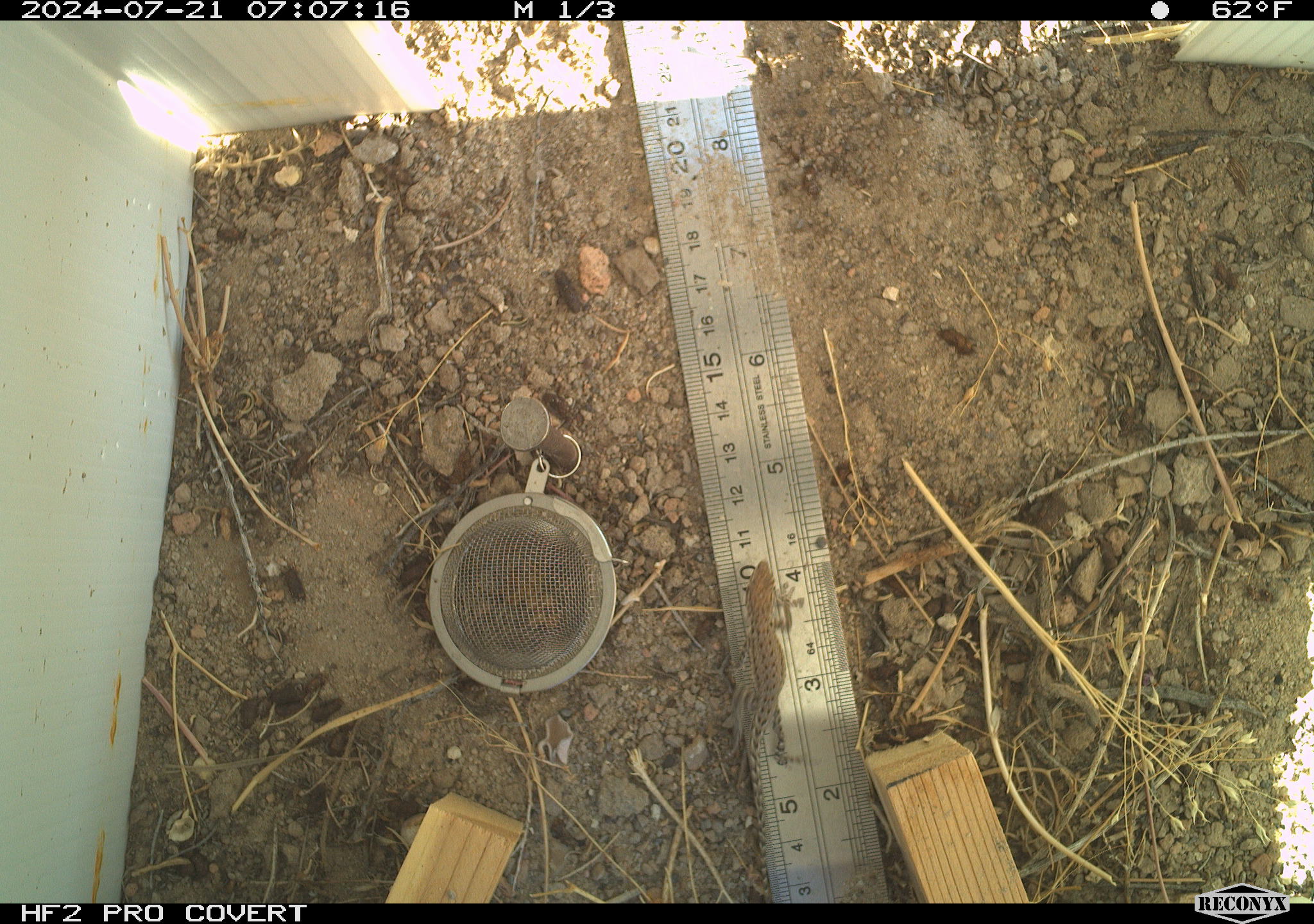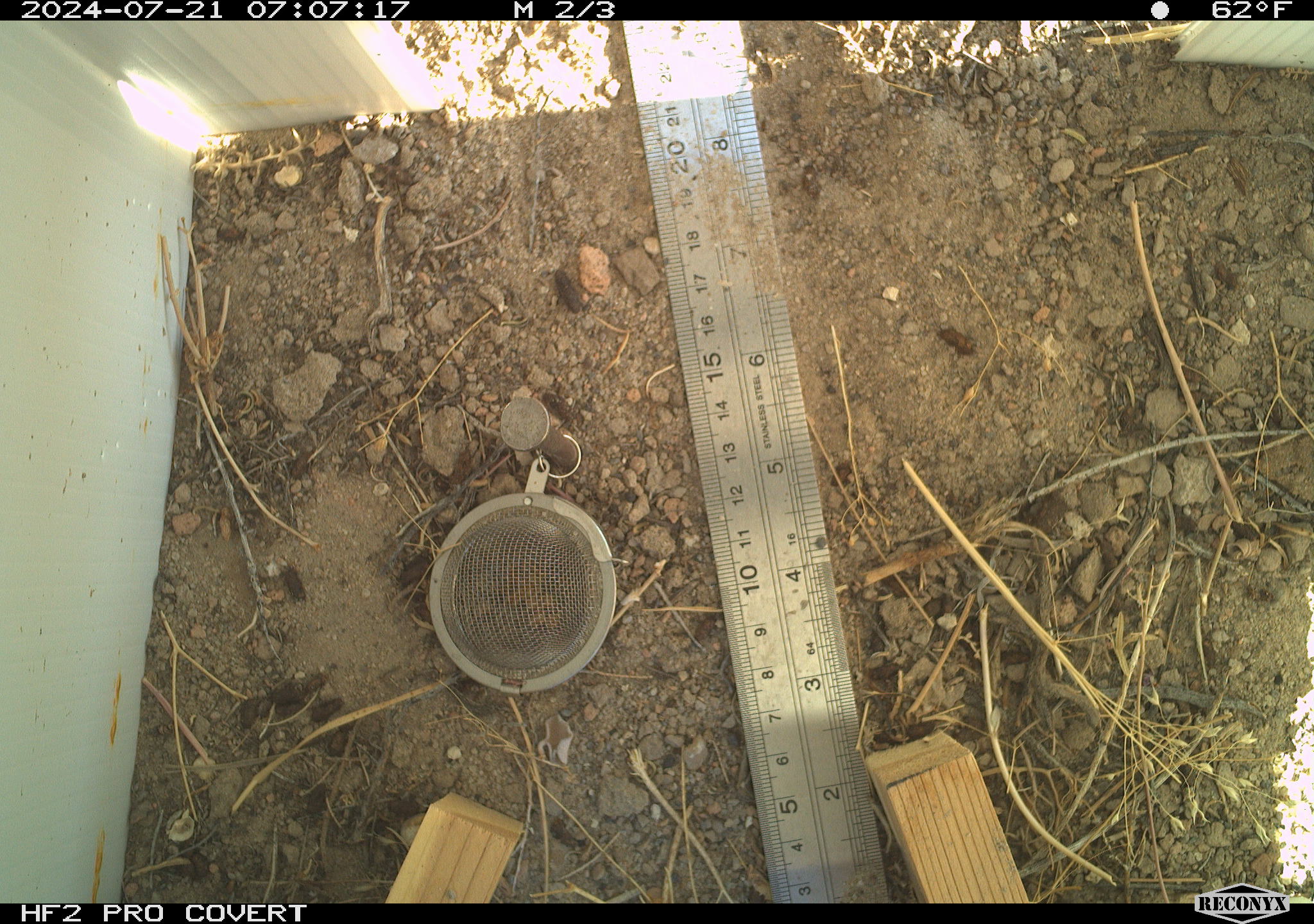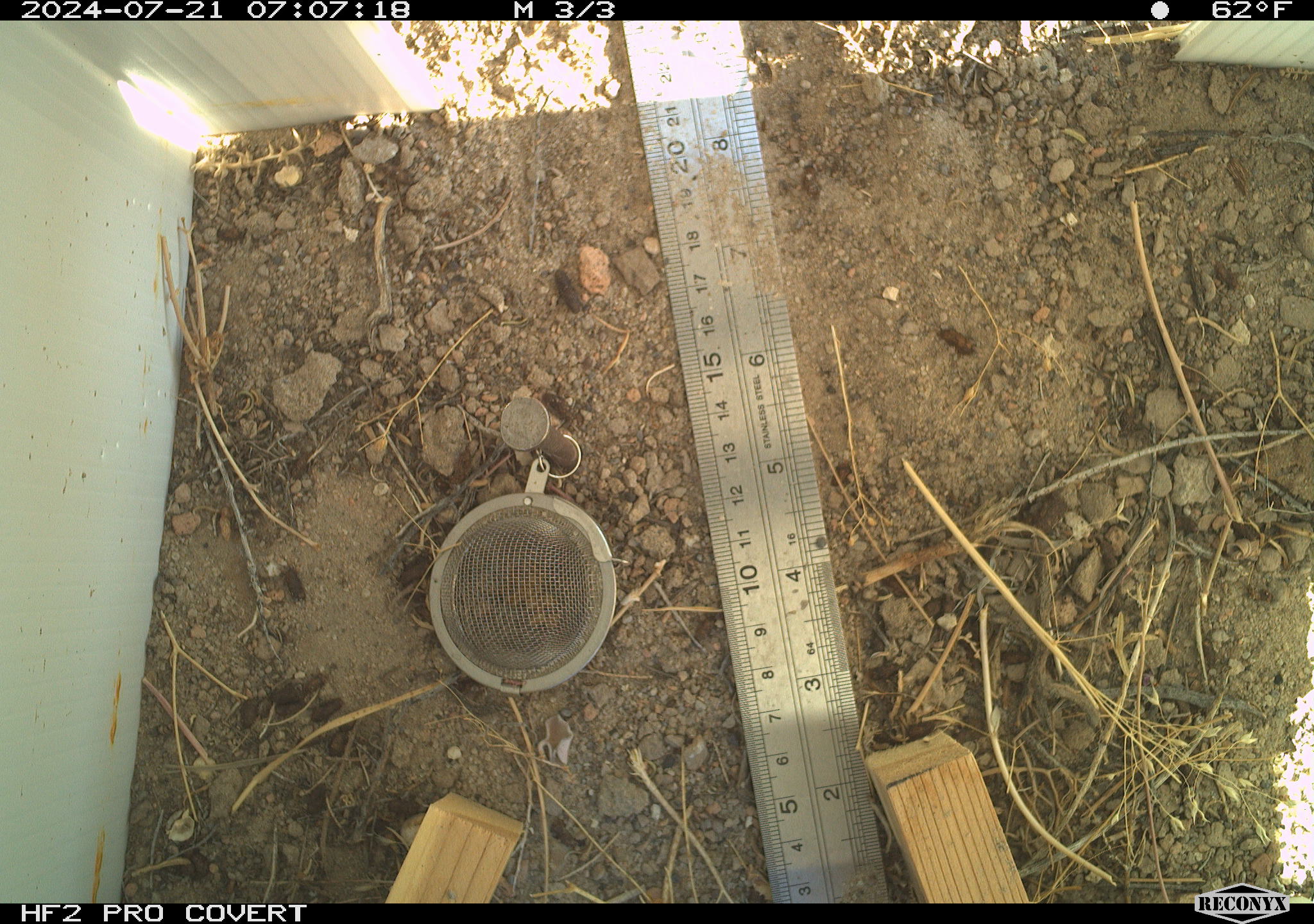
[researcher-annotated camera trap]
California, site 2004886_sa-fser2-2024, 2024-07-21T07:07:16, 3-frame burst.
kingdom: Animalia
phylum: Chordata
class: Reptilia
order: Squamata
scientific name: Squamata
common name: lizards and snakes